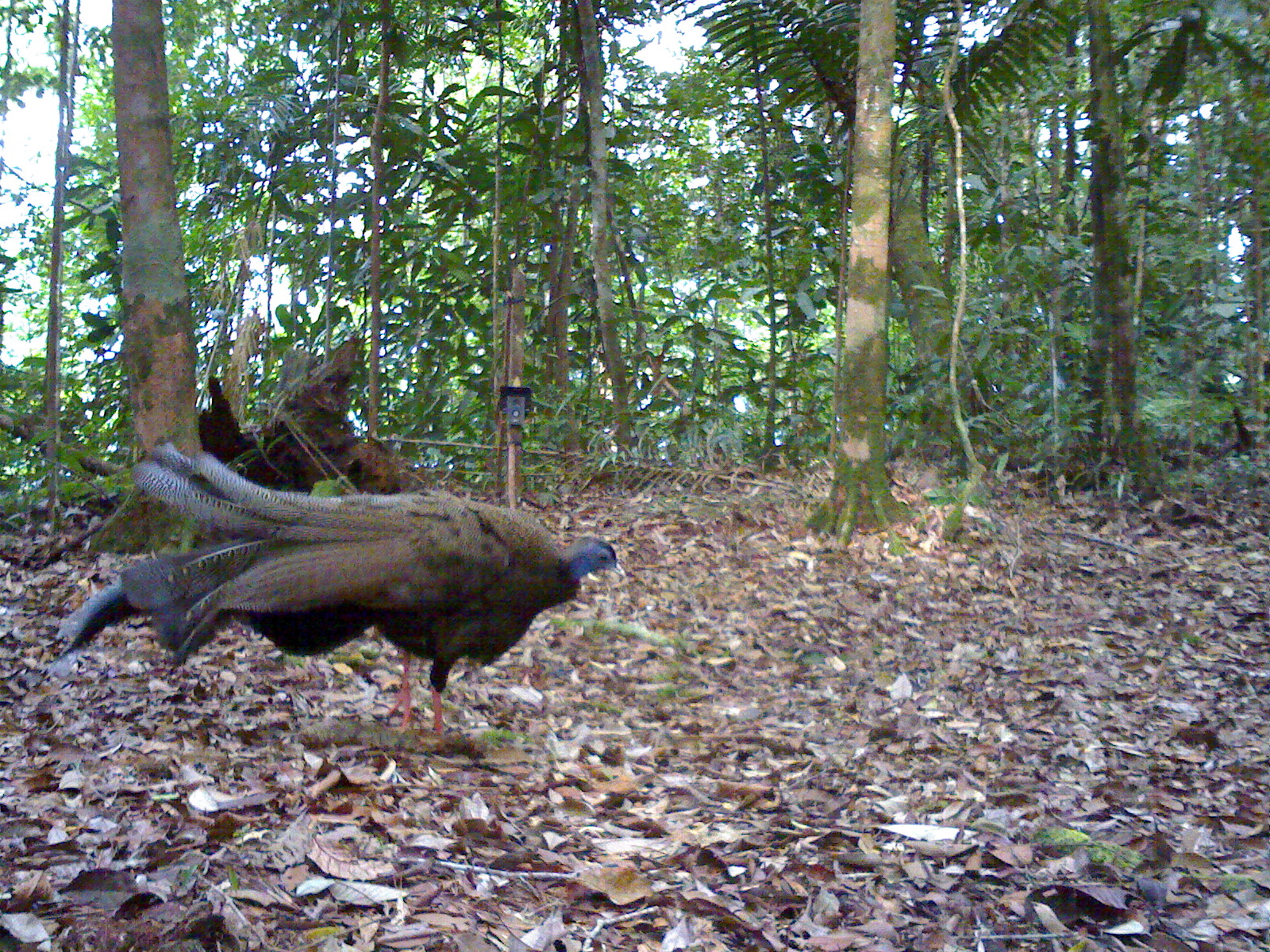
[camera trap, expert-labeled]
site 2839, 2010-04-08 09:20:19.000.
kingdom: Animalia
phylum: Chordata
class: Aves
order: Galliformes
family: Phasianidae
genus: Argusianus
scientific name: Argusianus argus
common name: great argus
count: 1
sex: female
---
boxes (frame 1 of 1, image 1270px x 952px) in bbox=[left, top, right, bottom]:
argusianus argus: bbox=[55, 443, 624, 739]